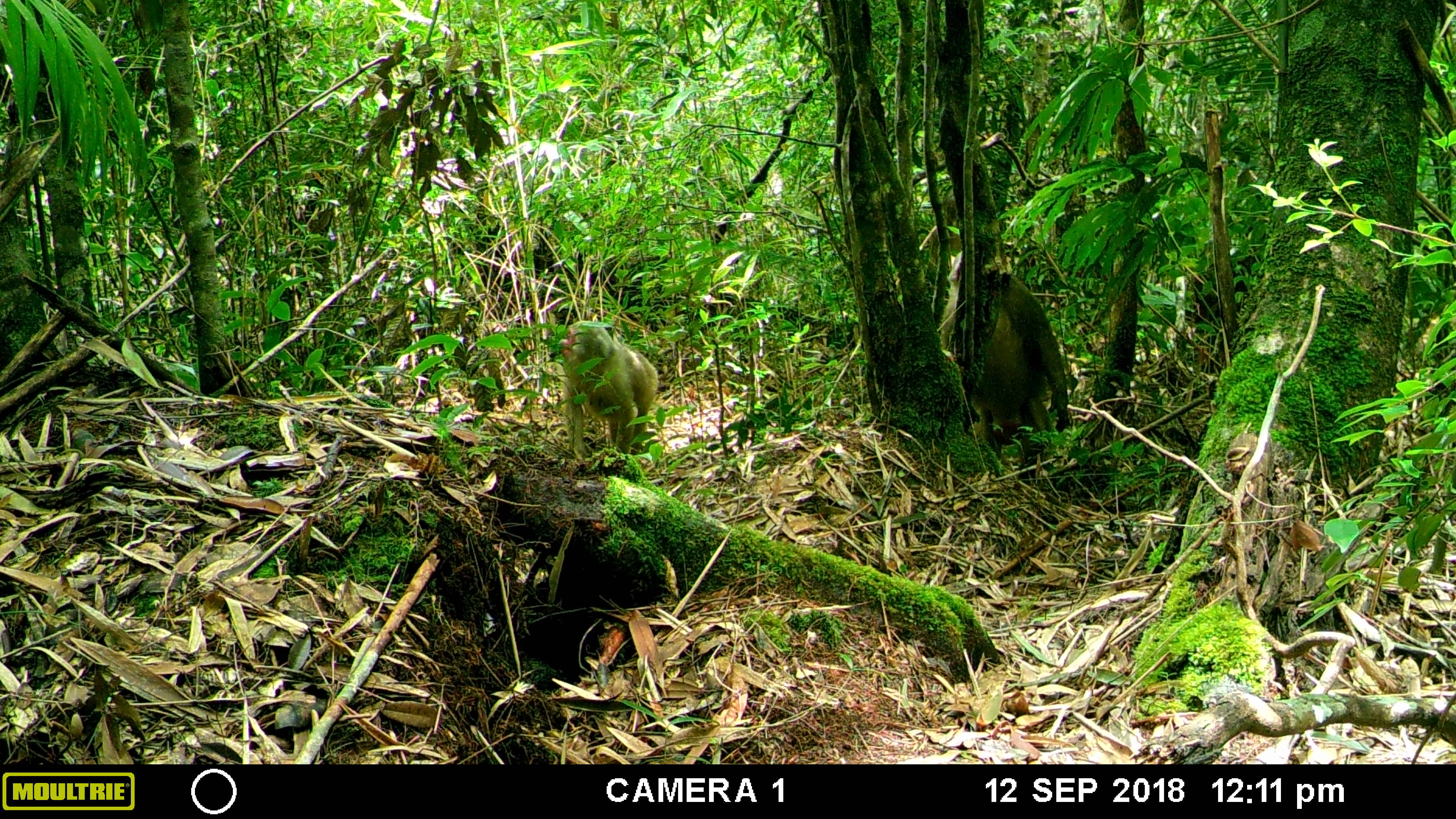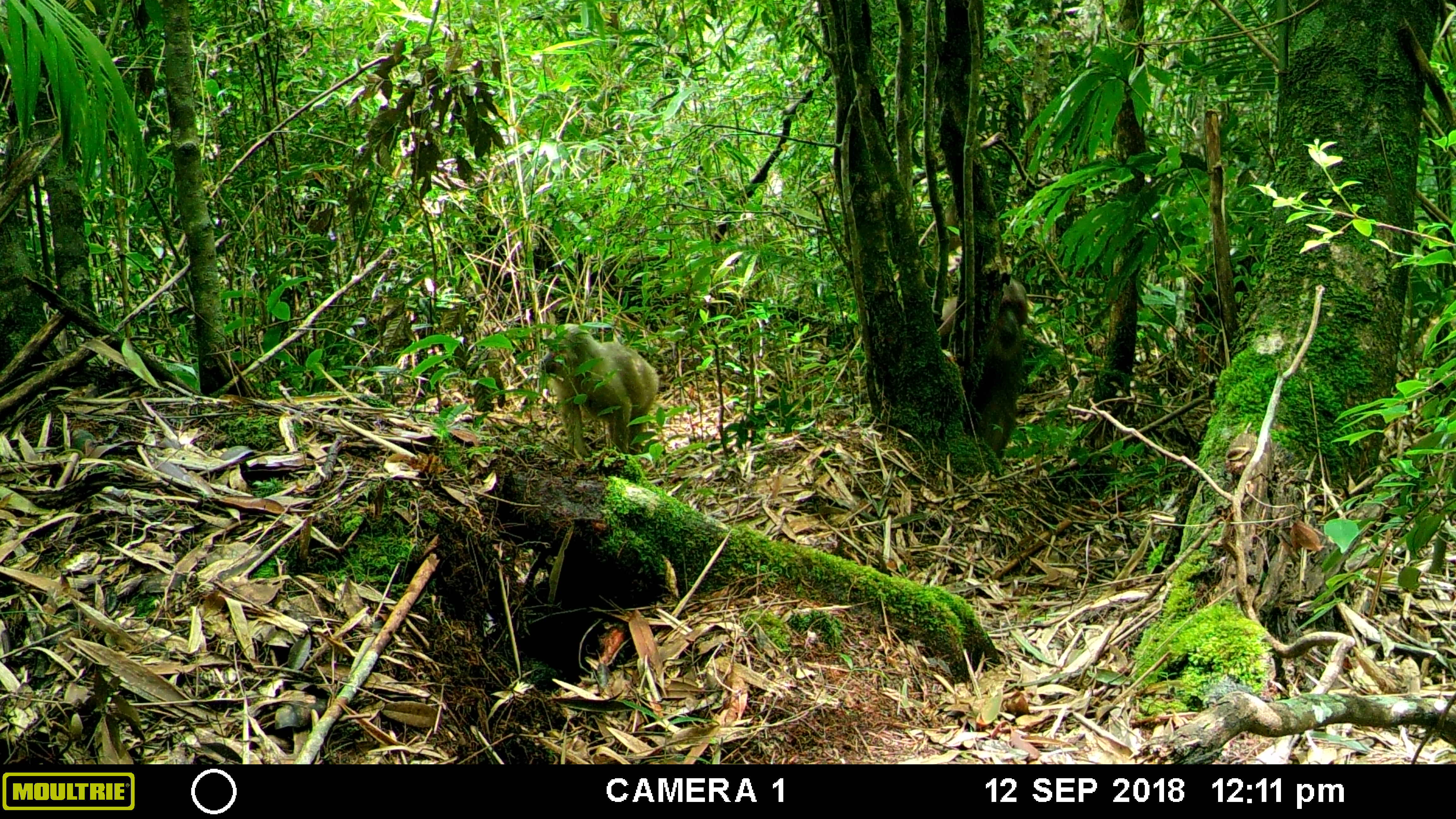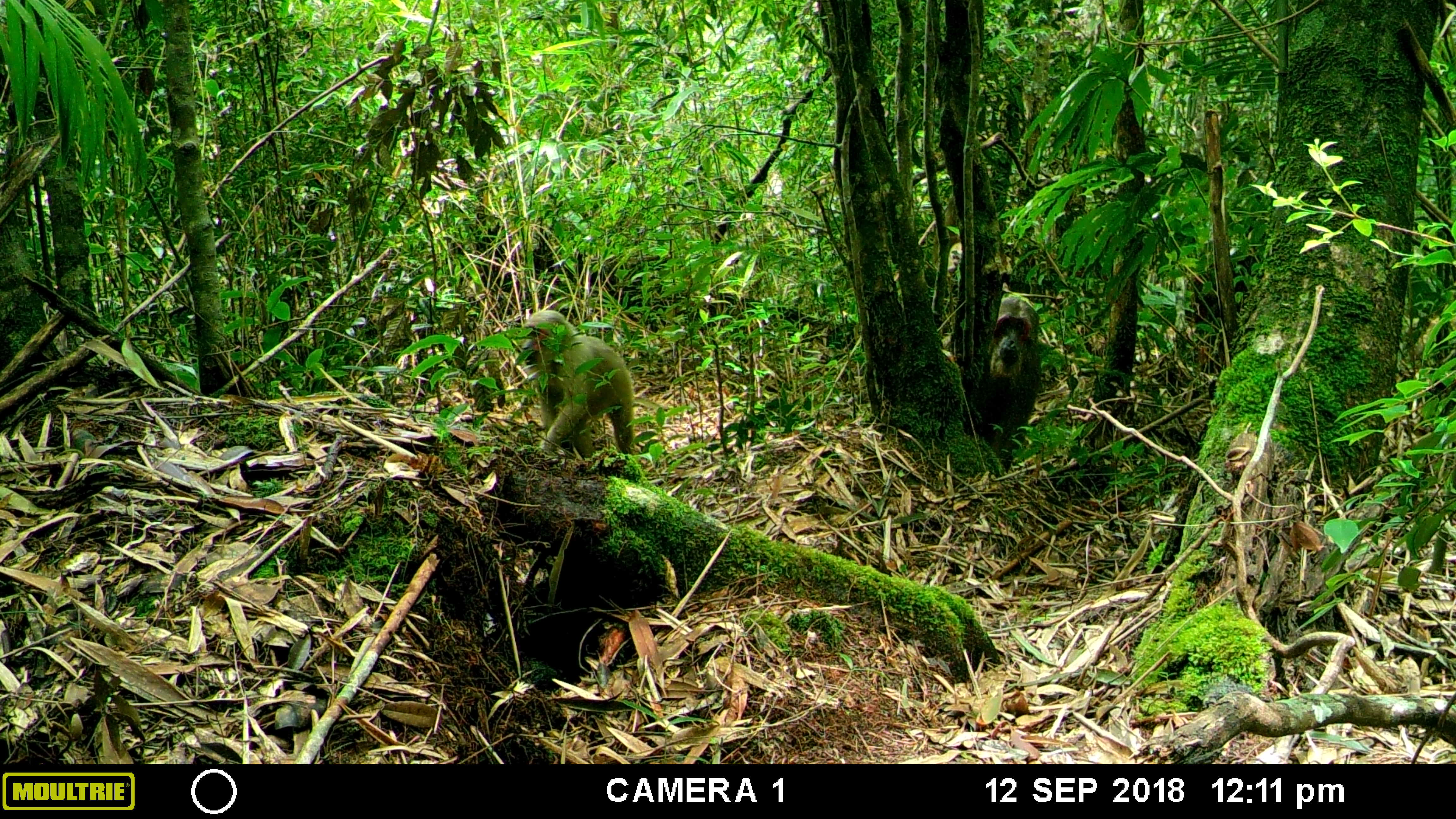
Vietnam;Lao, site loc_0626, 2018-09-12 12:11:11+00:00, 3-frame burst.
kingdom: Animalia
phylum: Chordata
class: Mammalia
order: Primates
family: Cercopithecidae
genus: Macaca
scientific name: Macaca arctoides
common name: stump-tailed macaque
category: stump tailed macaque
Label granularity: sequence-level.